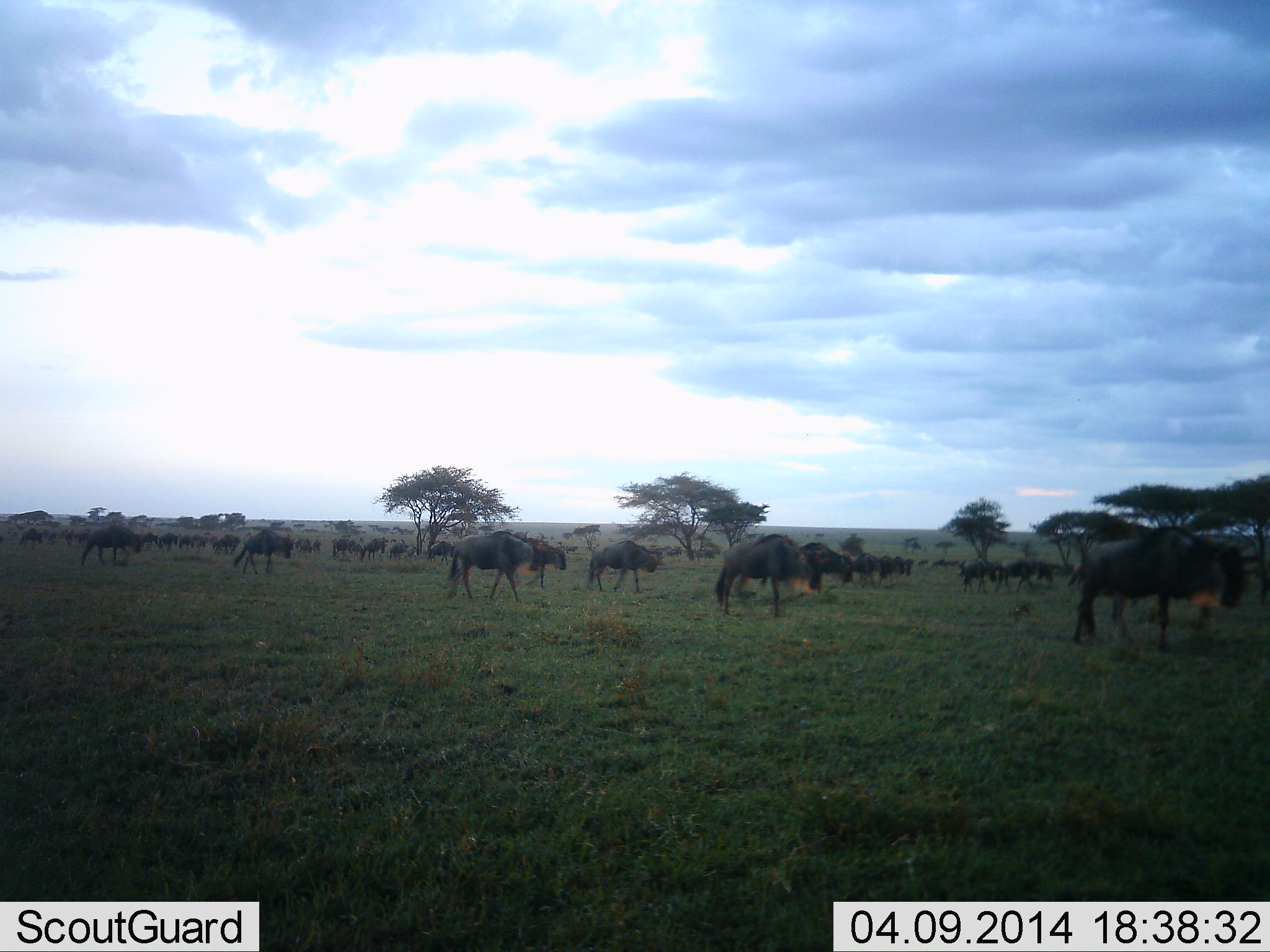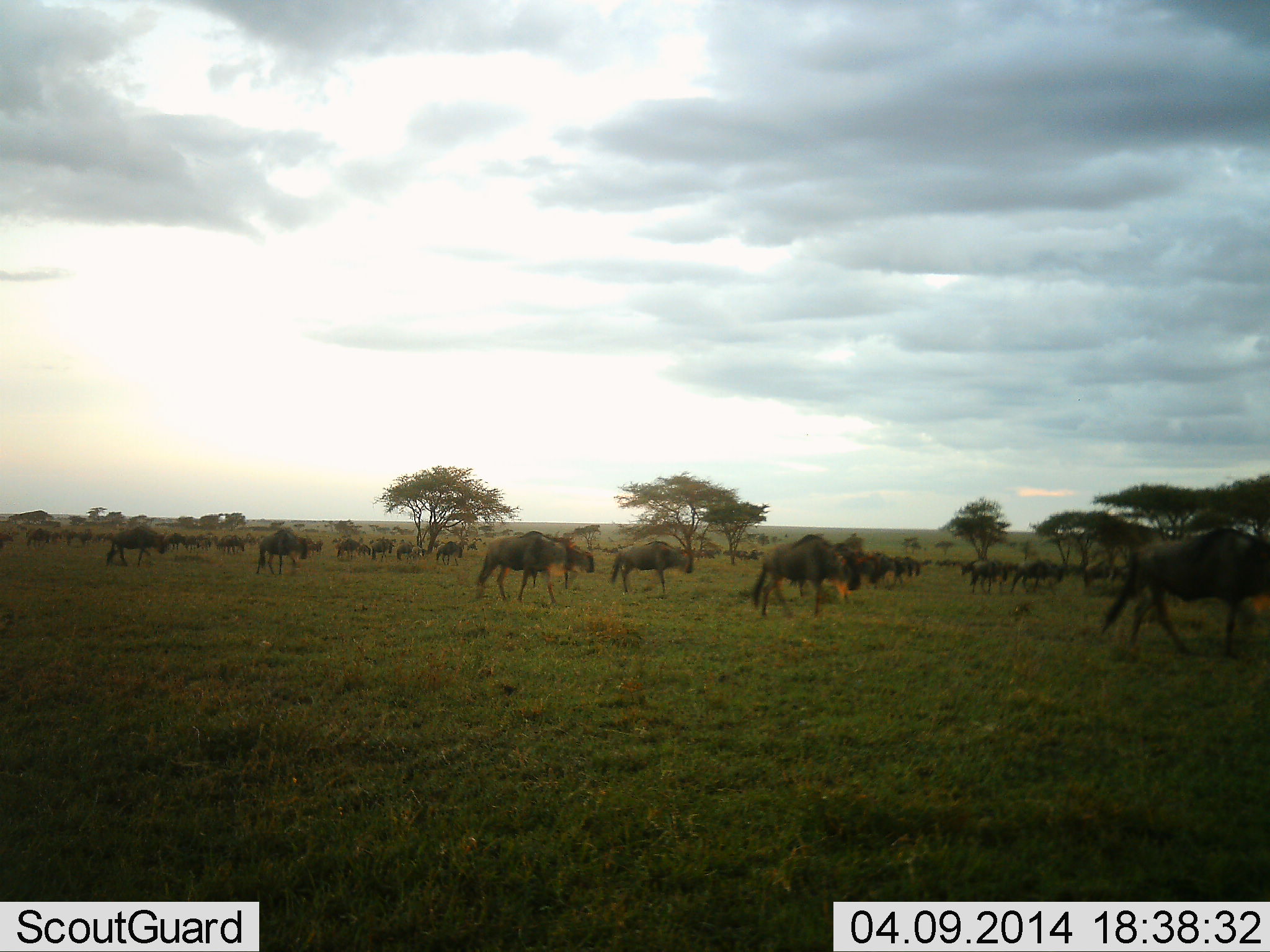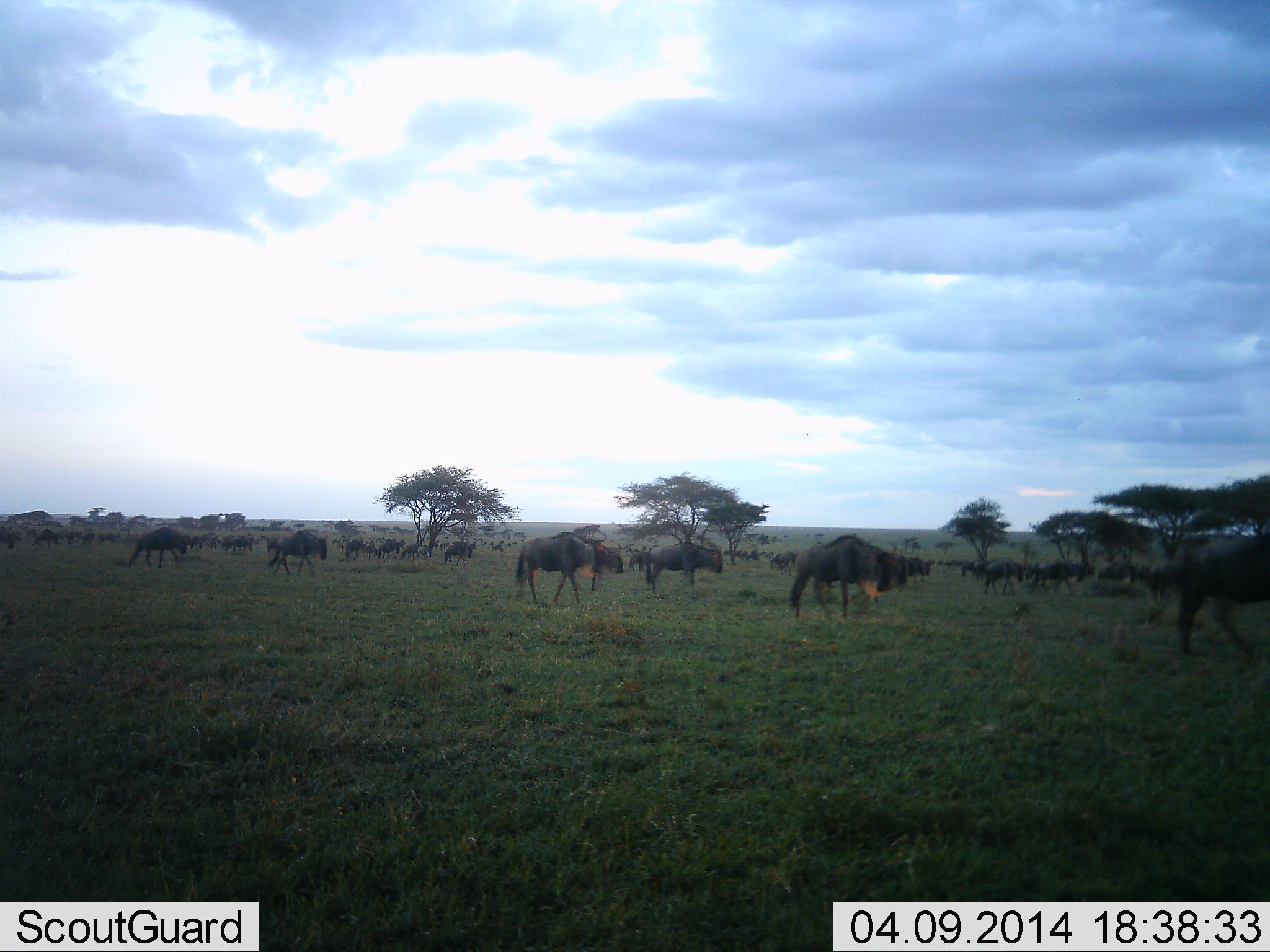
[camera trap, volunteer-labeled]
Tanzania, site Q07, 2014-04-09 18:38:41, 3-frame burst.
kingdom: Animalia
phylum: Chordata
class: Mammalia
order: Artiodactyla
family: Bovidae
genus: Connochaetes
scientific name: Connochaetes taurinus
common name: blue wildebeest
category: wildebeest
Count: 11-50.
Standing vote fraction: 10%.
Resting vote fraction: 0%.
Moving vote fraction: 90%.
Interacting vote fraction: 0%.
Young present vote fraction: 0%.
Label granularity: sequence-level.